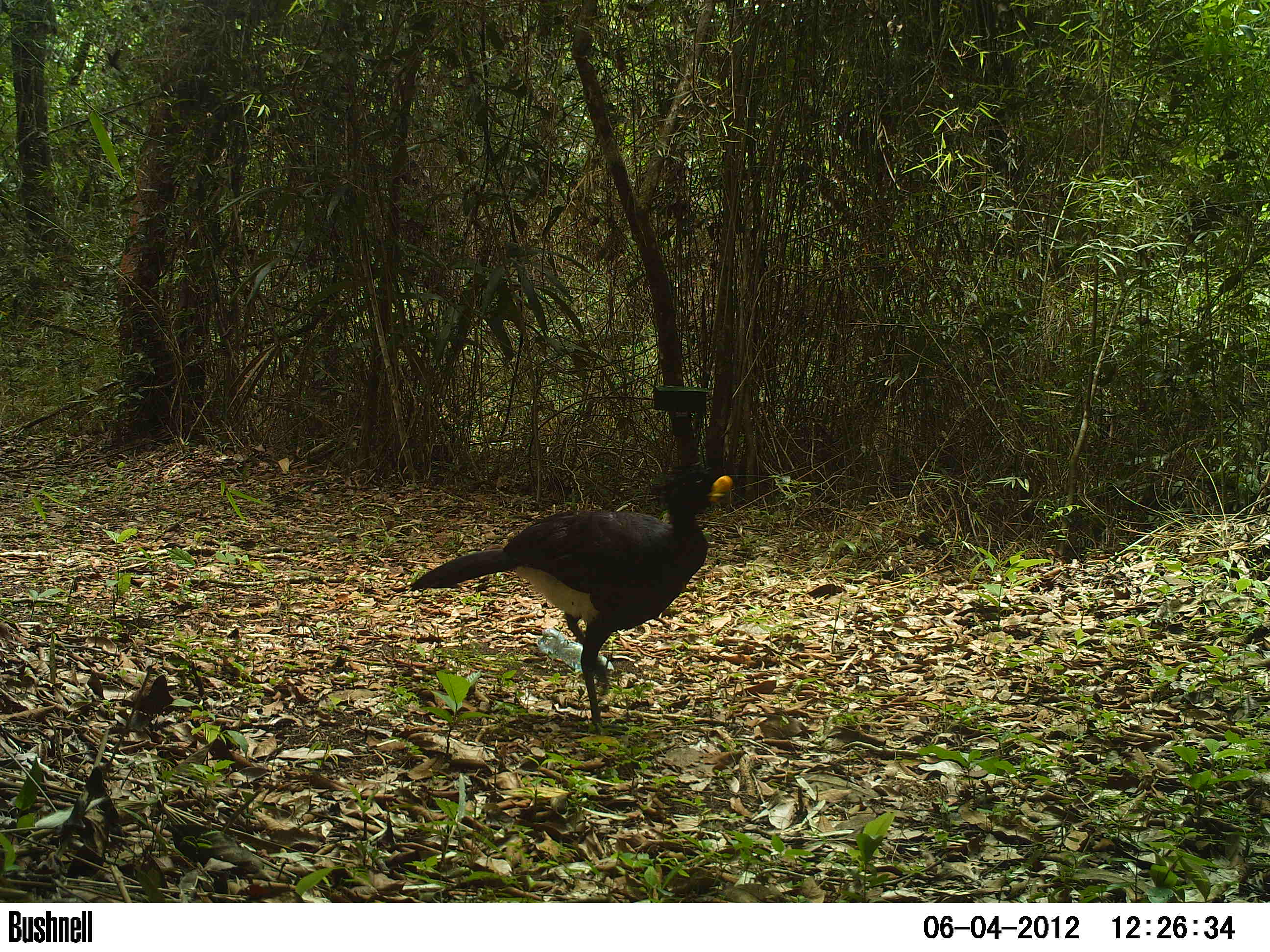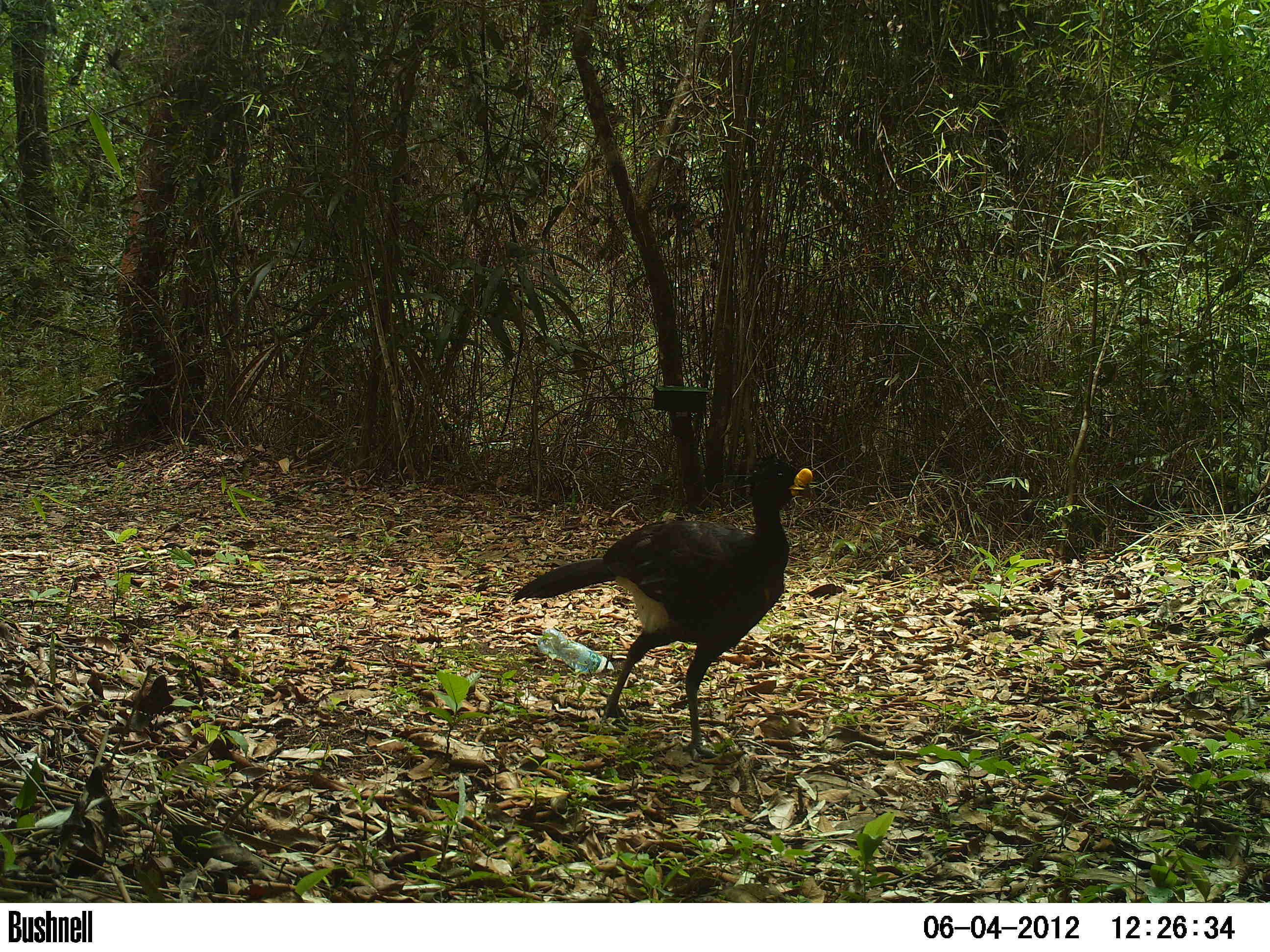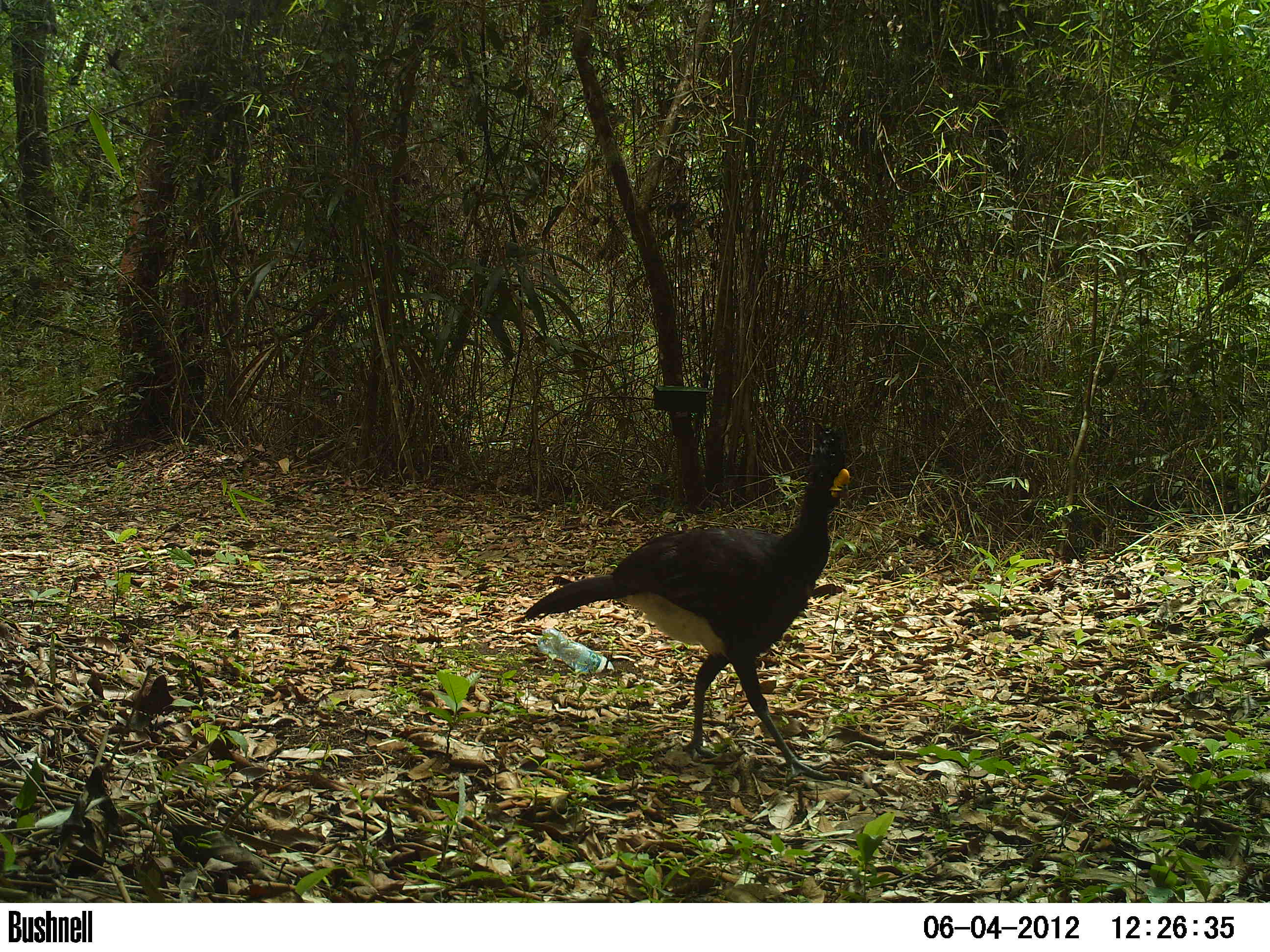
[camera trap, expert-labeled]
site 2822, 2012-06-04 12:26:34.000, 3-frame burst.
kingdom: Animalia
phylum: Chordata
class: Aves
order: Galliformes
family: Cracidae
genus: Crax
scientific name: Crax rubra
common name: great curassow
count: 1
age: adult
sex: male